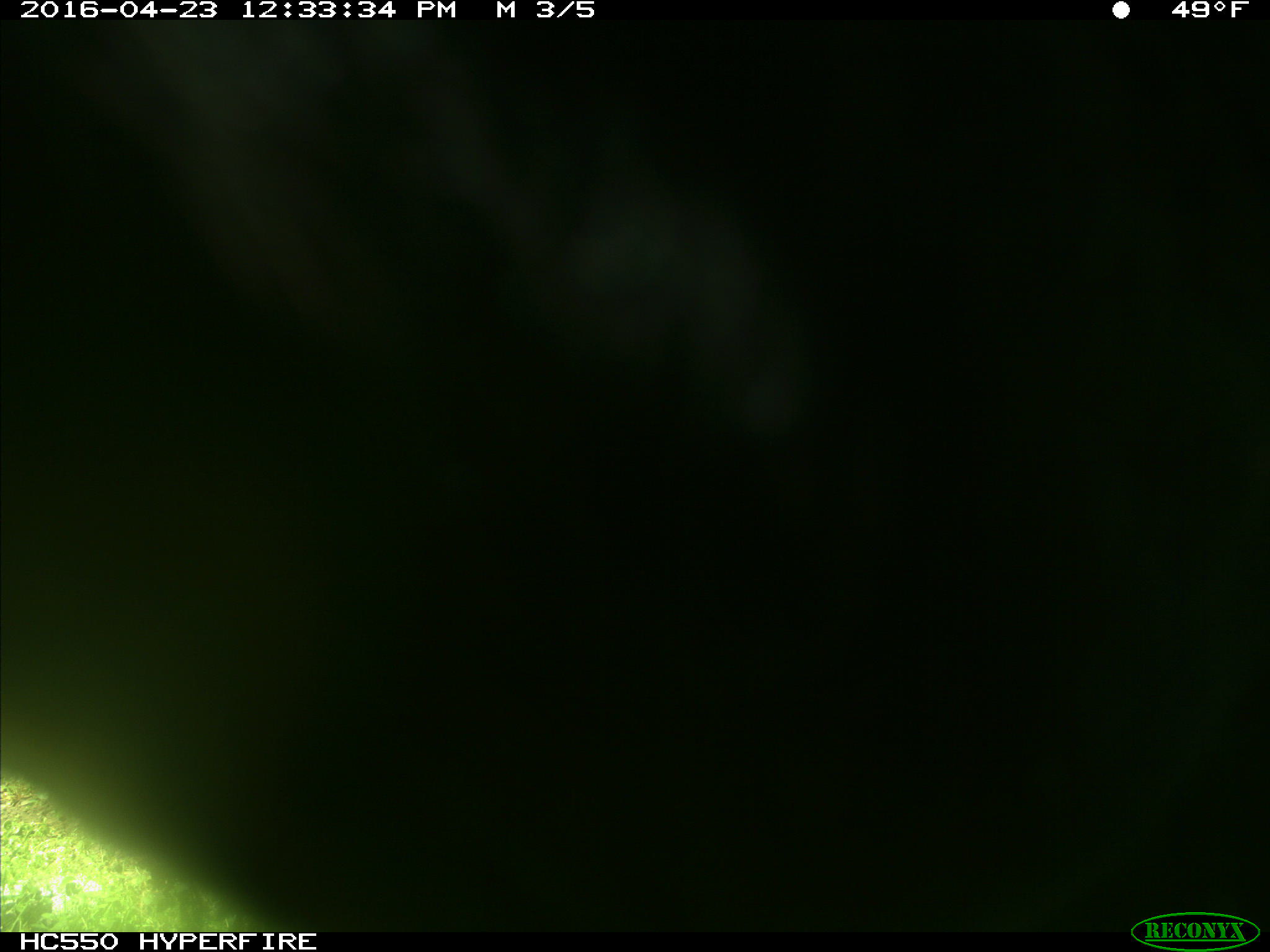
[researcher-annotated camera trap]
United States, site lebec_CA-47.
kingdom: Animalia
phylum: Chordata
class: Mammalia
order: Artiodactyla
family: Bovidae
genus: Bos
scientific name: Bos taurus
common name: domestic cow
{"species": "Bos taurus (domestic cow)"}